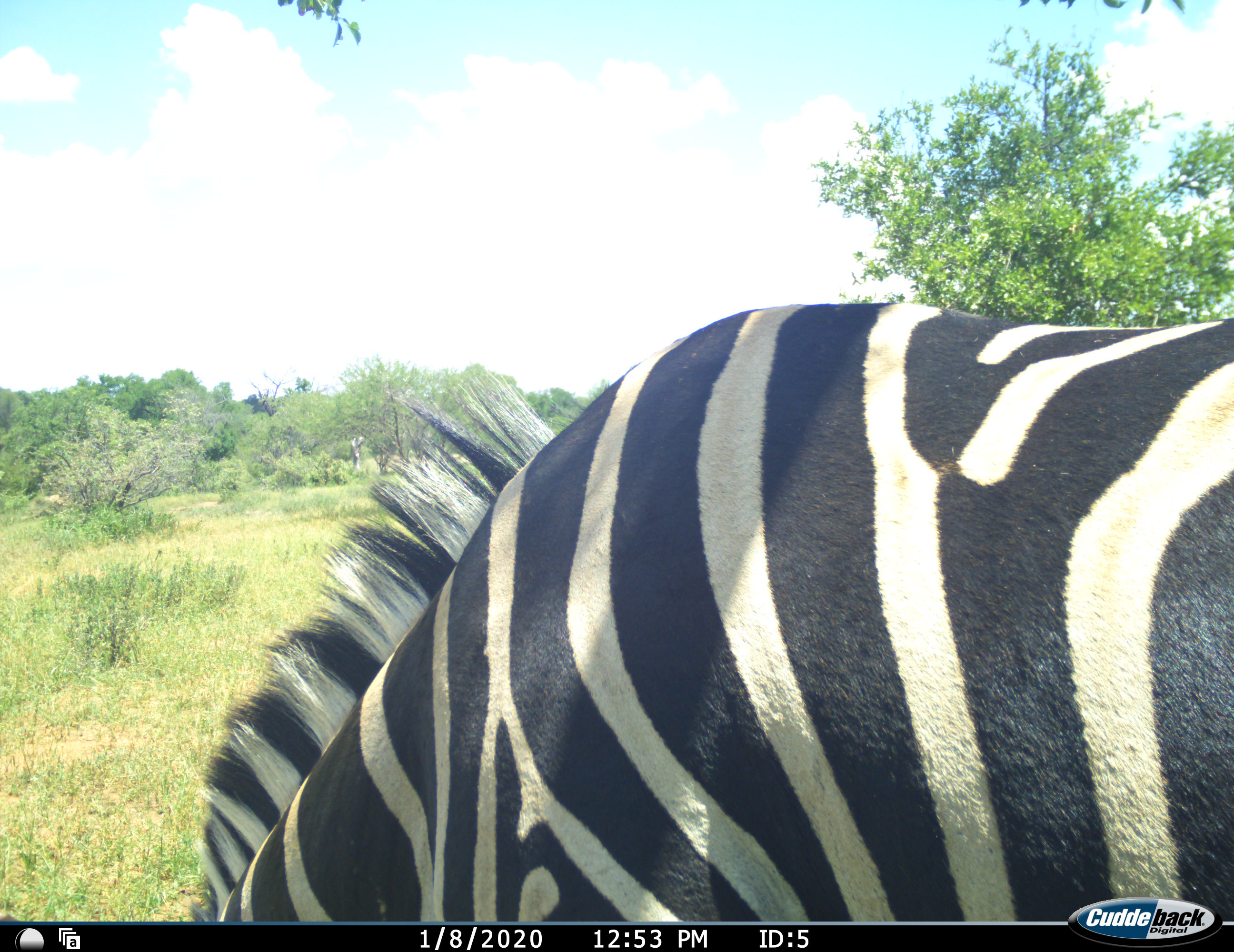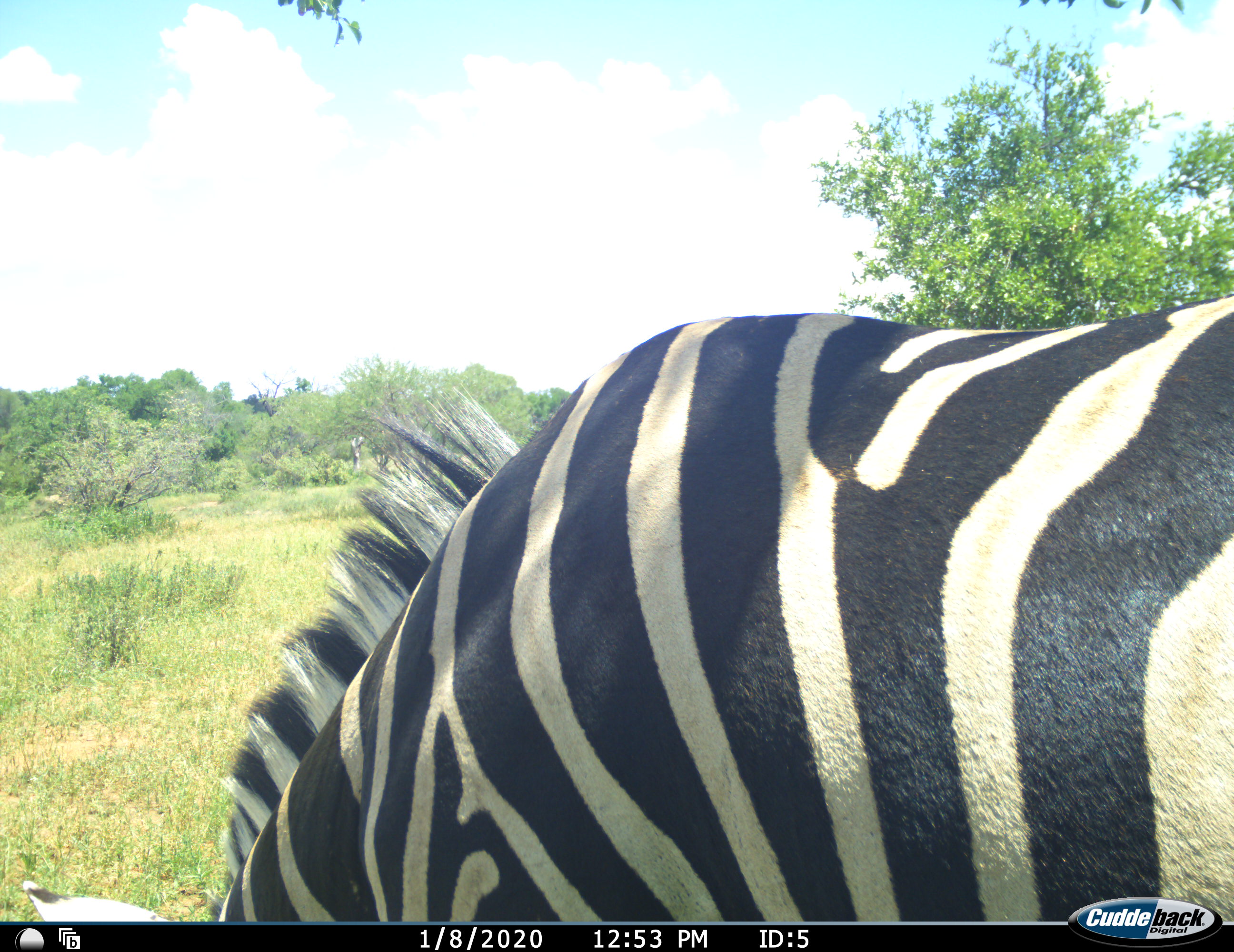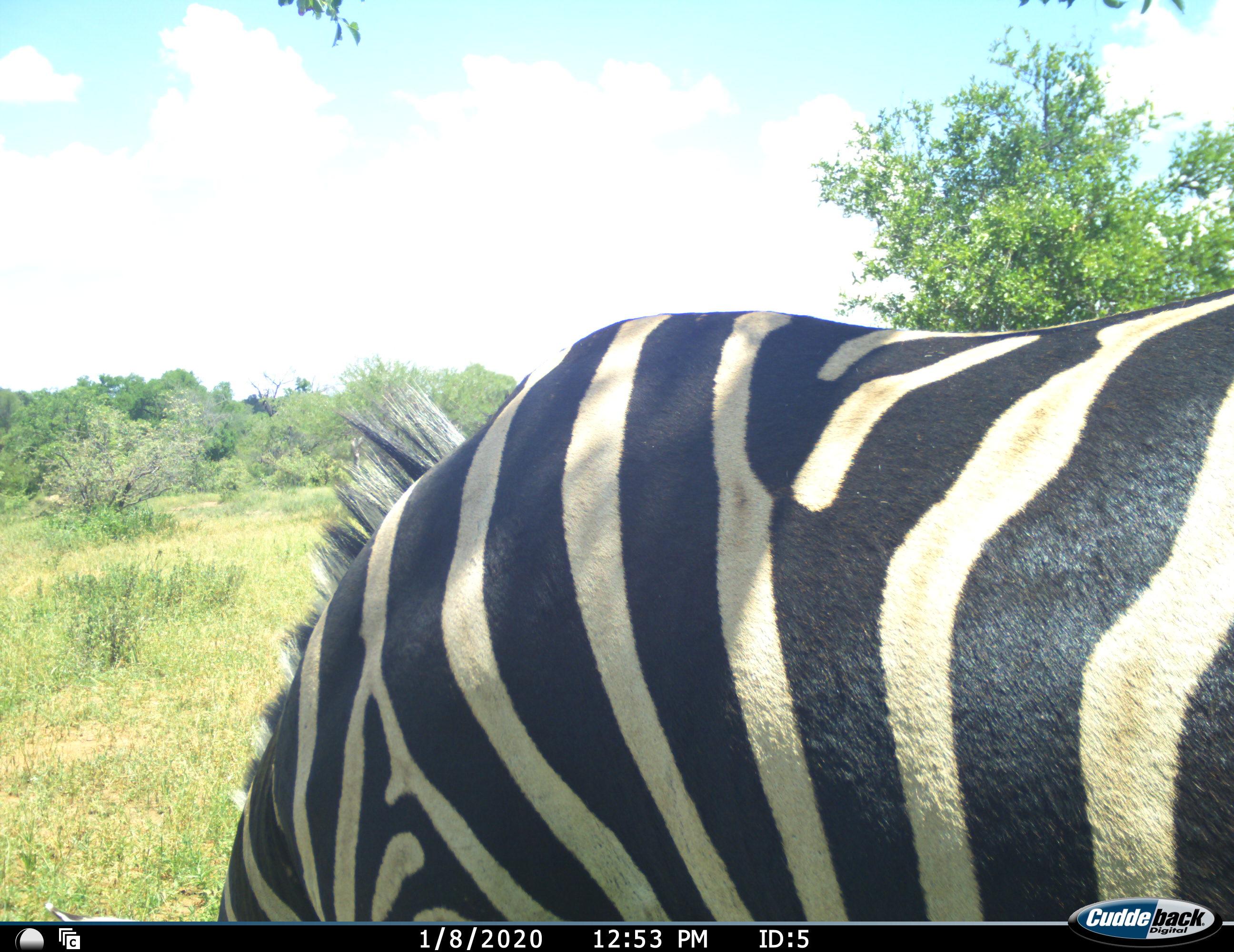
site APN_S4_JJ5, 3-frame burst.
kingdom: Animalia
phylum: Chordata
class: Mammalia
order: Perissodactyla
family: Equidae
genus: Equus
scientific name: Equus quagga burchellii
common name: burchell's zebra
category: zebraburchells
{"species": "zebraburchells (burchell's zebra) (Equus quagga burchellii)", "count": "1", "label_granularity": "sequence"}